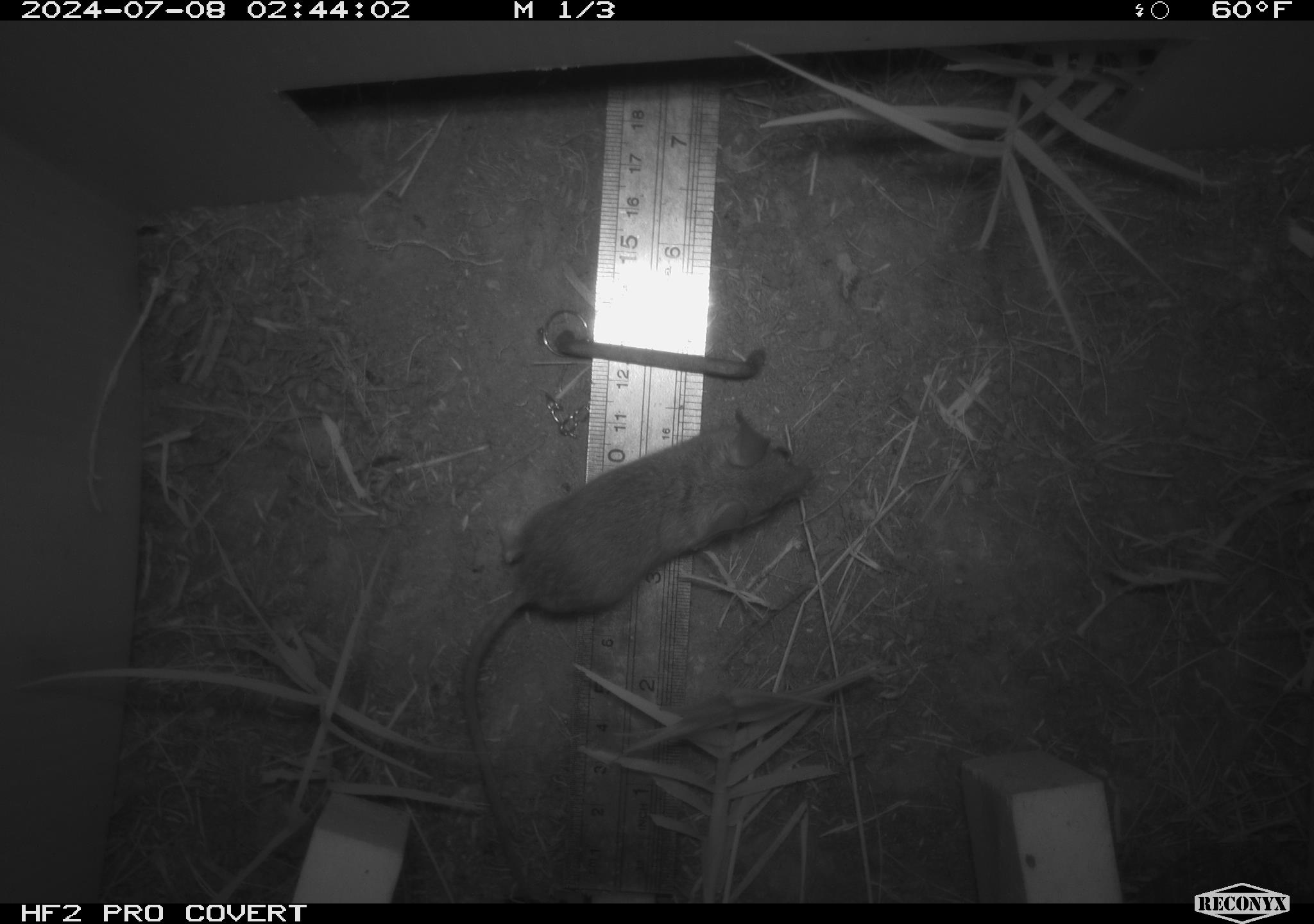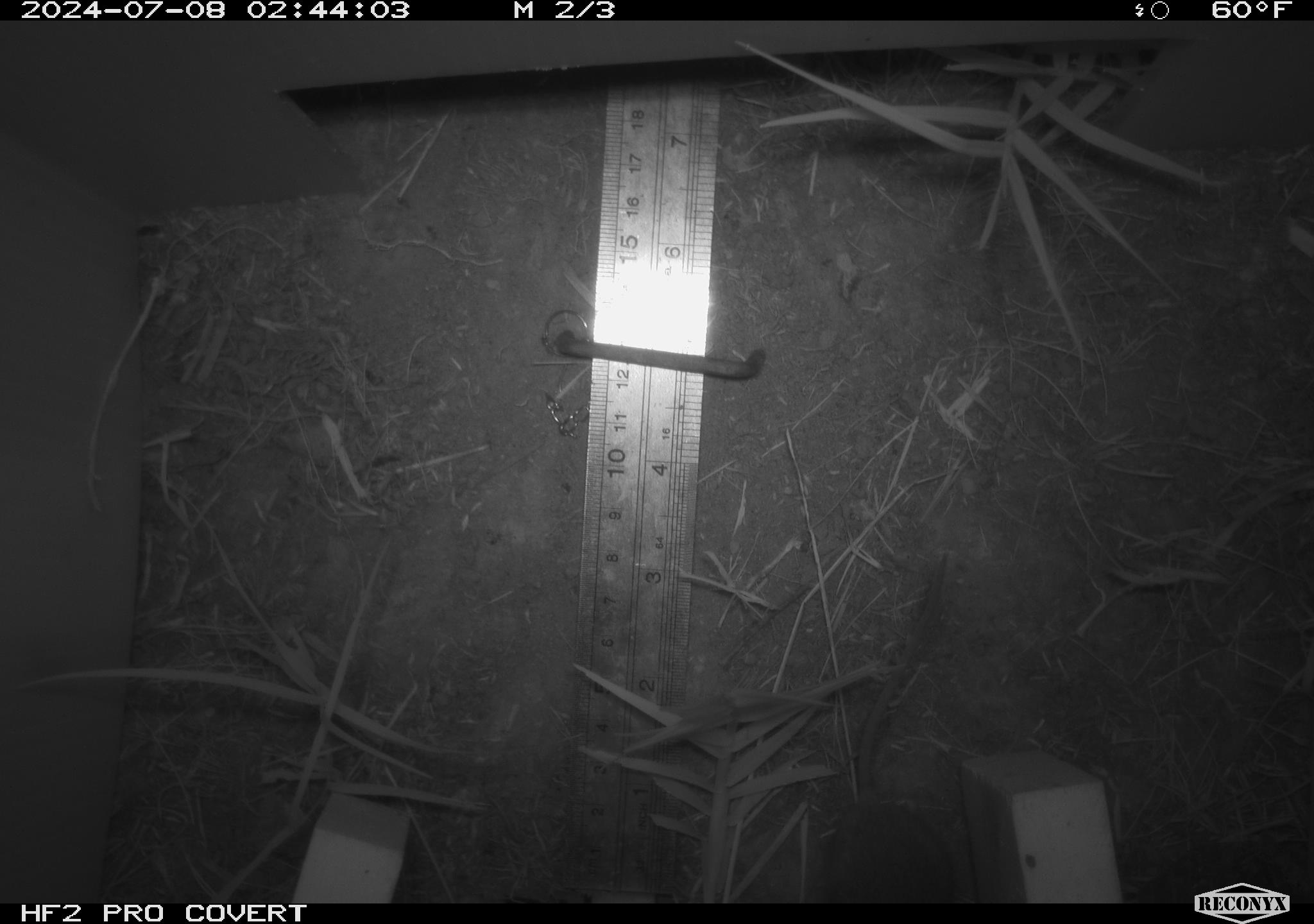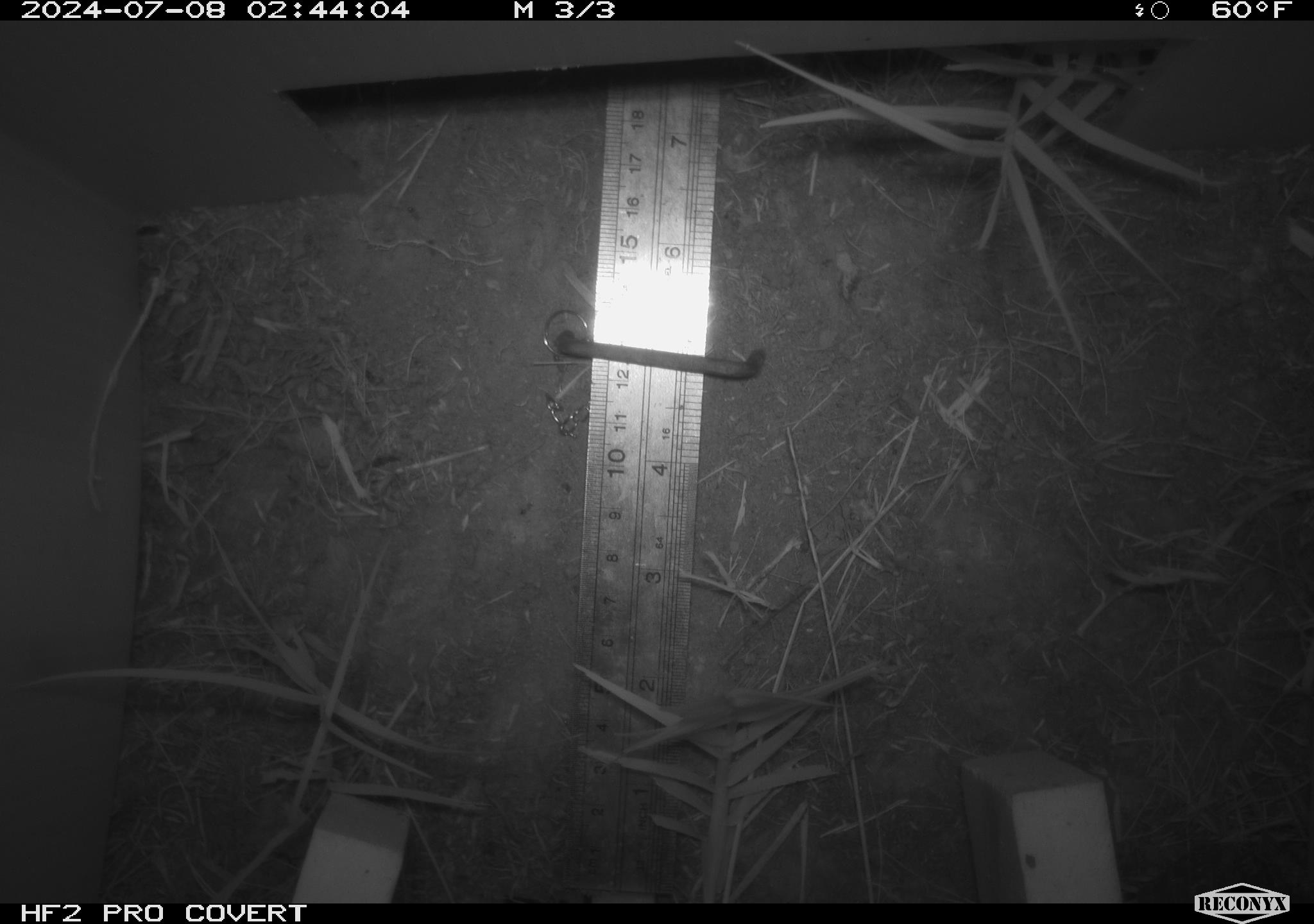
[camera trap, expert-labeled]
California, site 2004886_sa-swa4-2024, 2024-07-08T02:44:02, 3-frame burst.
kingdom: Animalia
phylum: Chordata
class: Mammalia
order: Rodentia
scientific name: Rodentia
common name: mouse species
Mouse species (Rodentia).